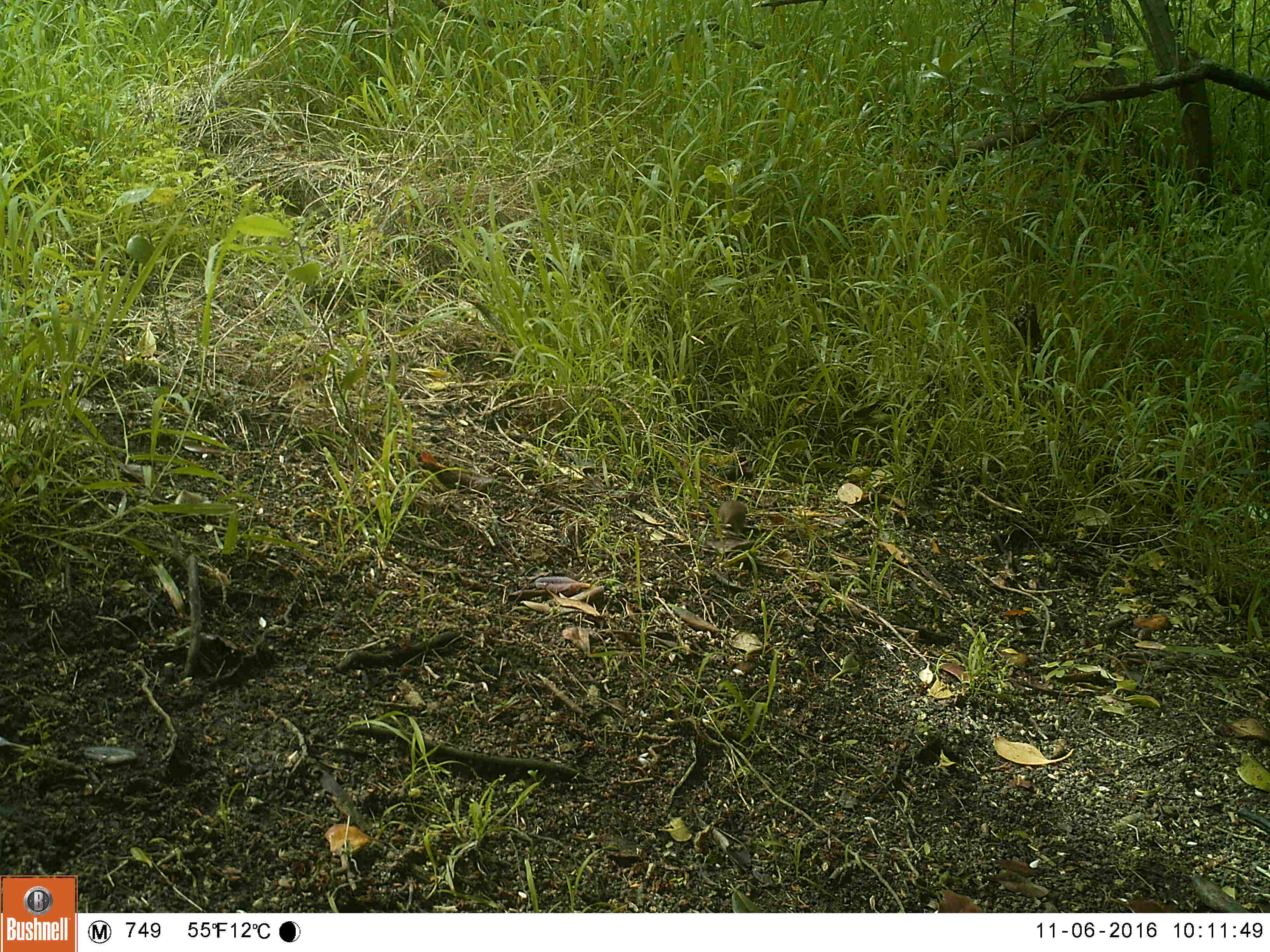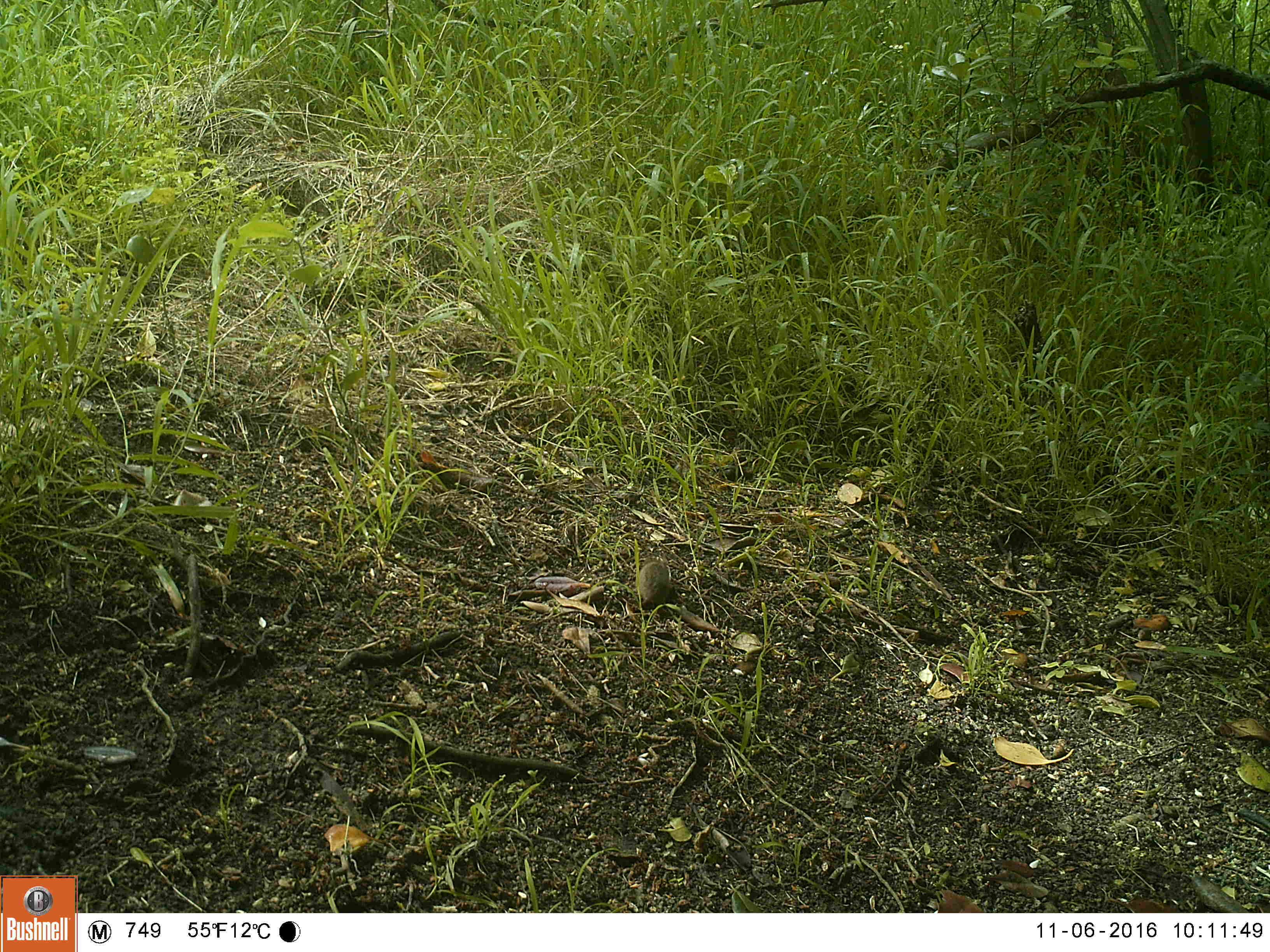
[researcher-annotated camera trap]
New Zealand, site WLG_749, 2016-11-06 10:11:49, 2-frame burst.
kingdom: Animalia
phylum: Chordata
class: Mammalia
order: Rodentia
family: Muridae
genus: Mus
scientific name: Mus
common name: mouse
Mouse (Mus).